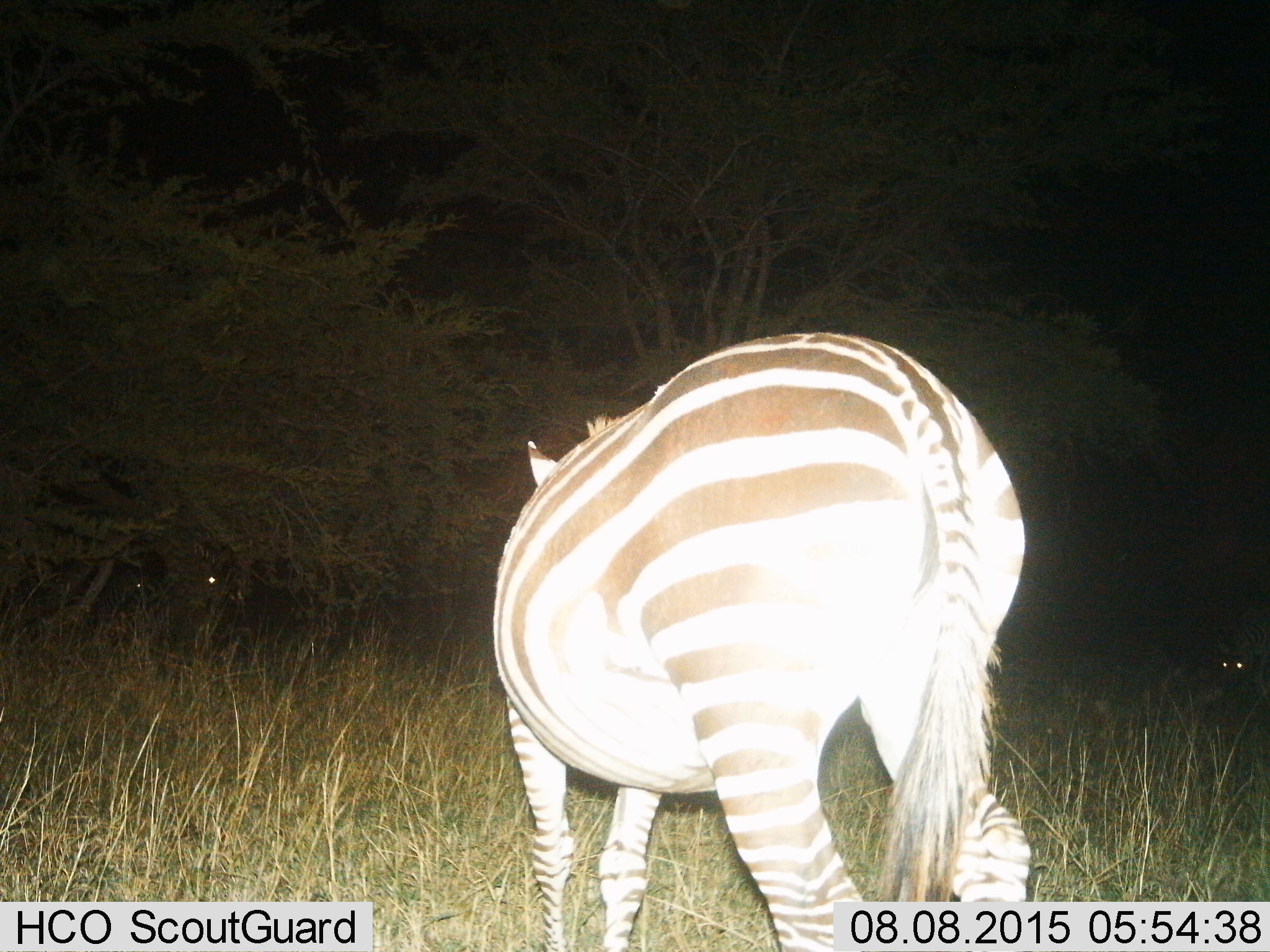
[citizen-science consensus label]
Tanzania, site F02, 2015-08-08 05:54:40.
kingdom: Animalia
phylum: Chordata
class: Mammalia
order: Perissodactyla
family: Equidae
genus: Equus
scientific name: Equus quagga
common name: plains zebra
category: zebra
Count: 2.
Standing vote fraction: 63%.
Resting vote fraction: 5%.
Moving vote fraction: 42%.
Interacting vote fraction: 0%.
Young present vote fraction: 0%.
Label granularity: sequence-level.